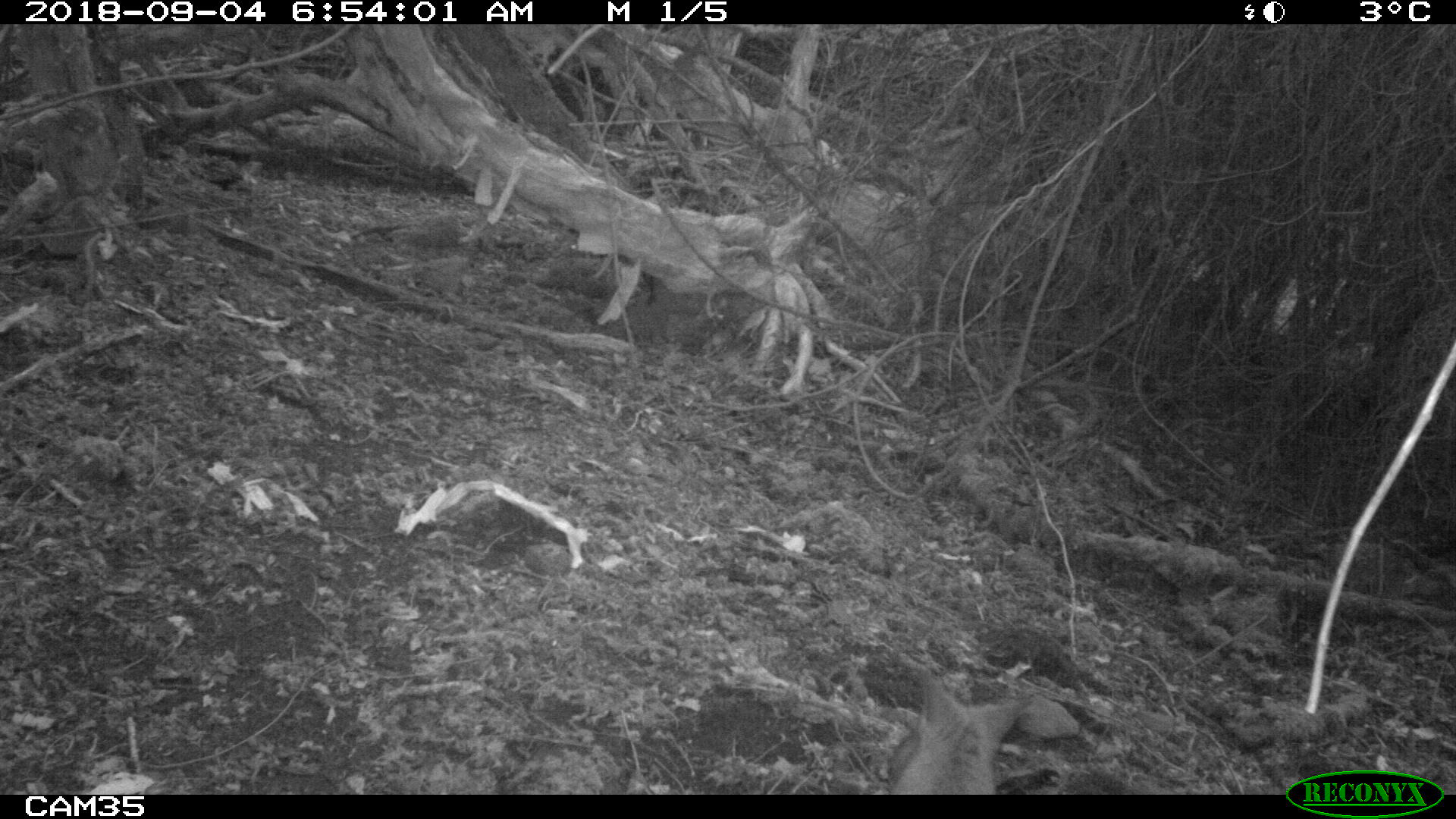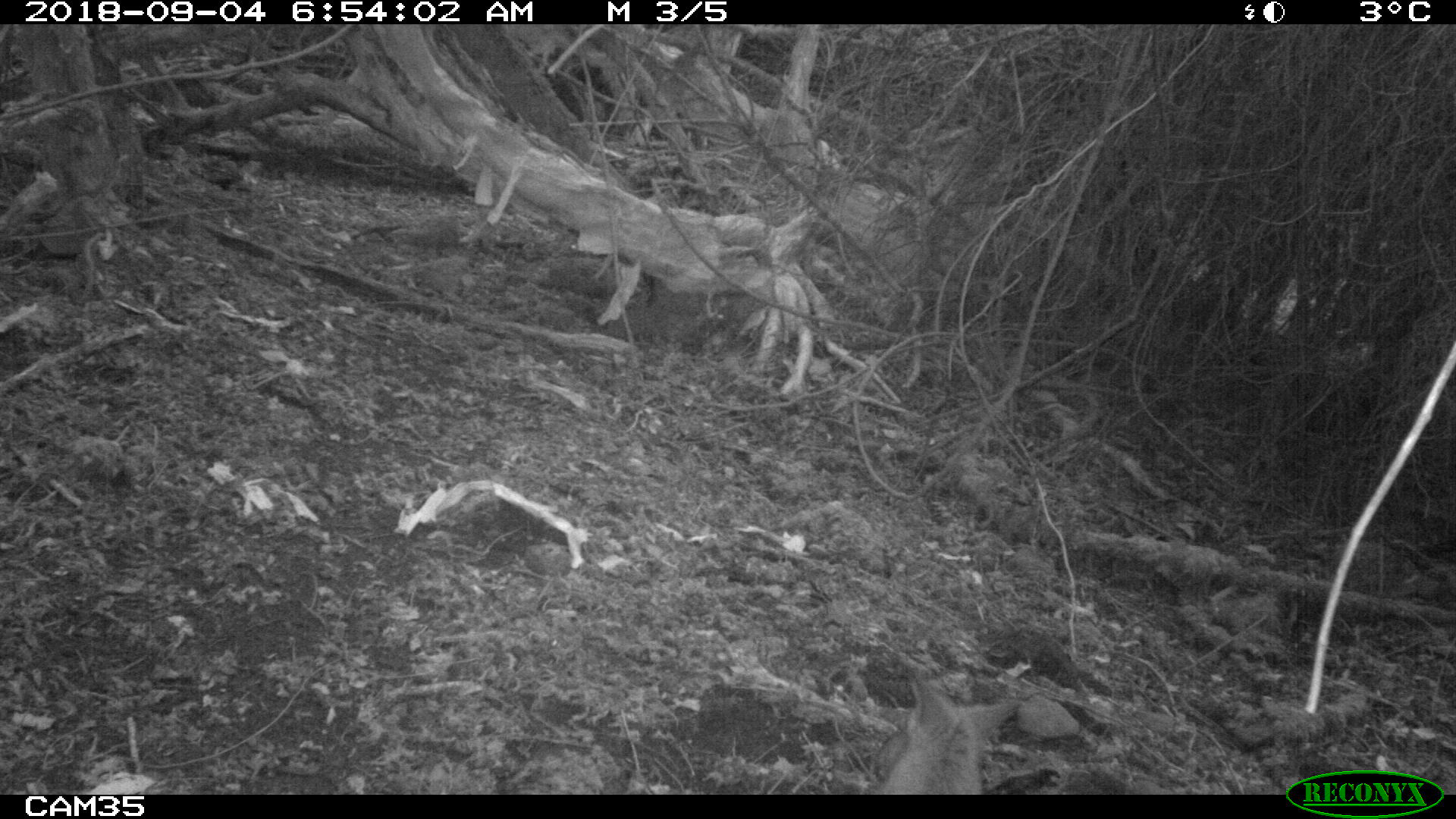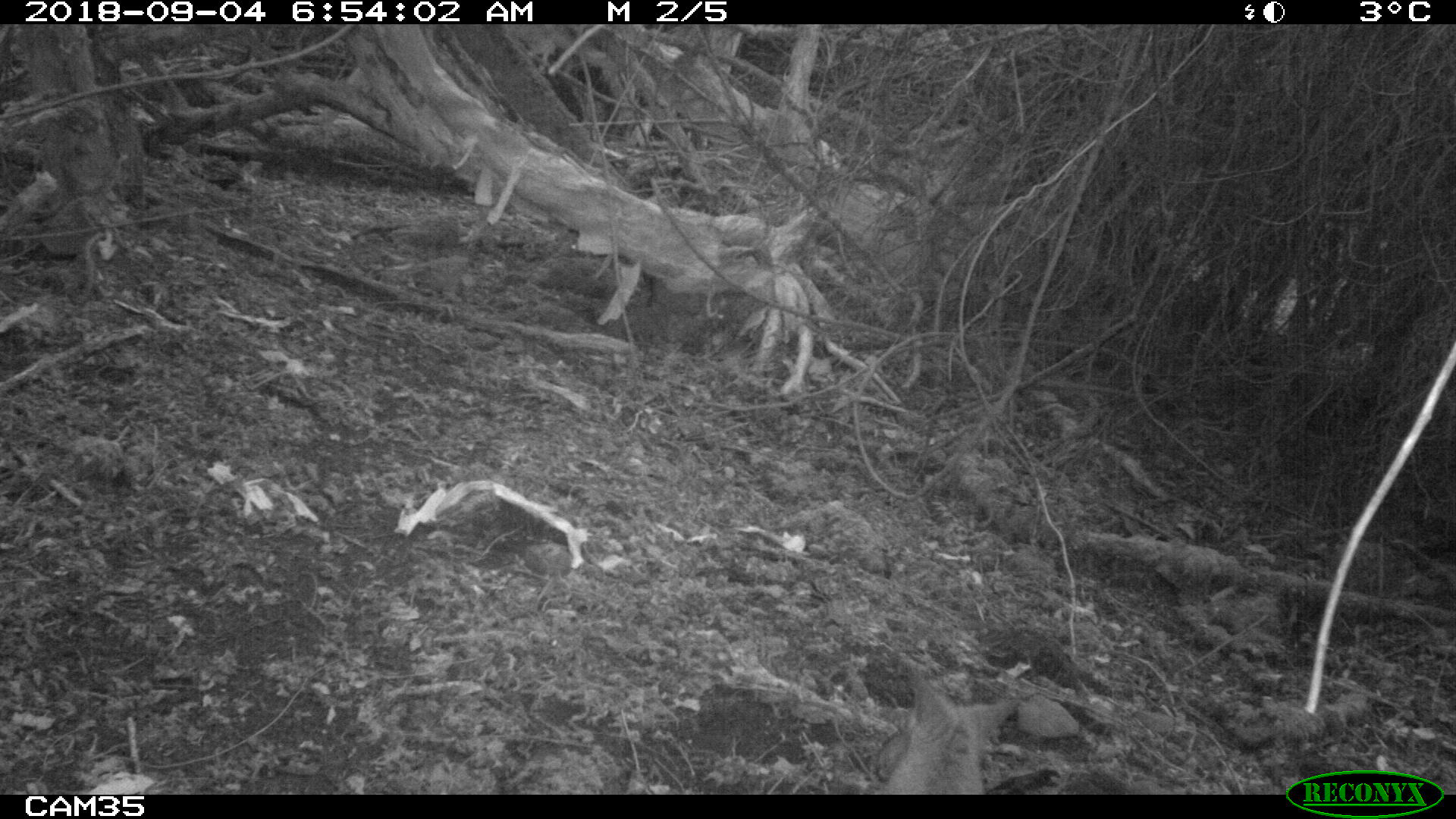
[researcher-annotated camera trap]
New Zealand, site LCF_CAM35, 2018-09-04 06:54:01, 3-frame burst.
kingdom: Animalia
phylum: Chordata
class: Mammalia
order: Diprotodontia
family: Macropodidae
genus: Notamacropus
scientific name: Notamacropus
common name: wallaby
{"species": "wallaby (Notamacropus)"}